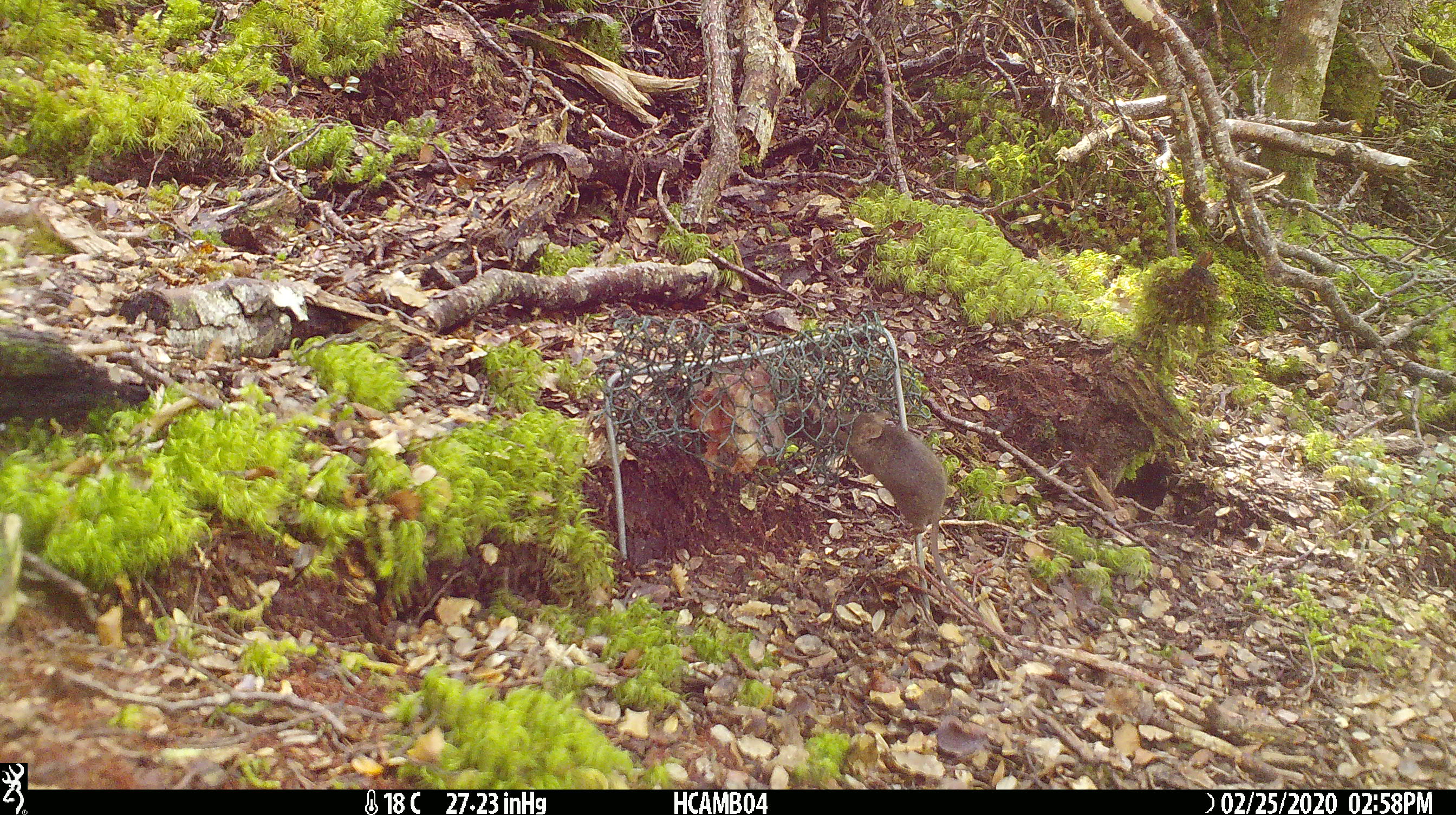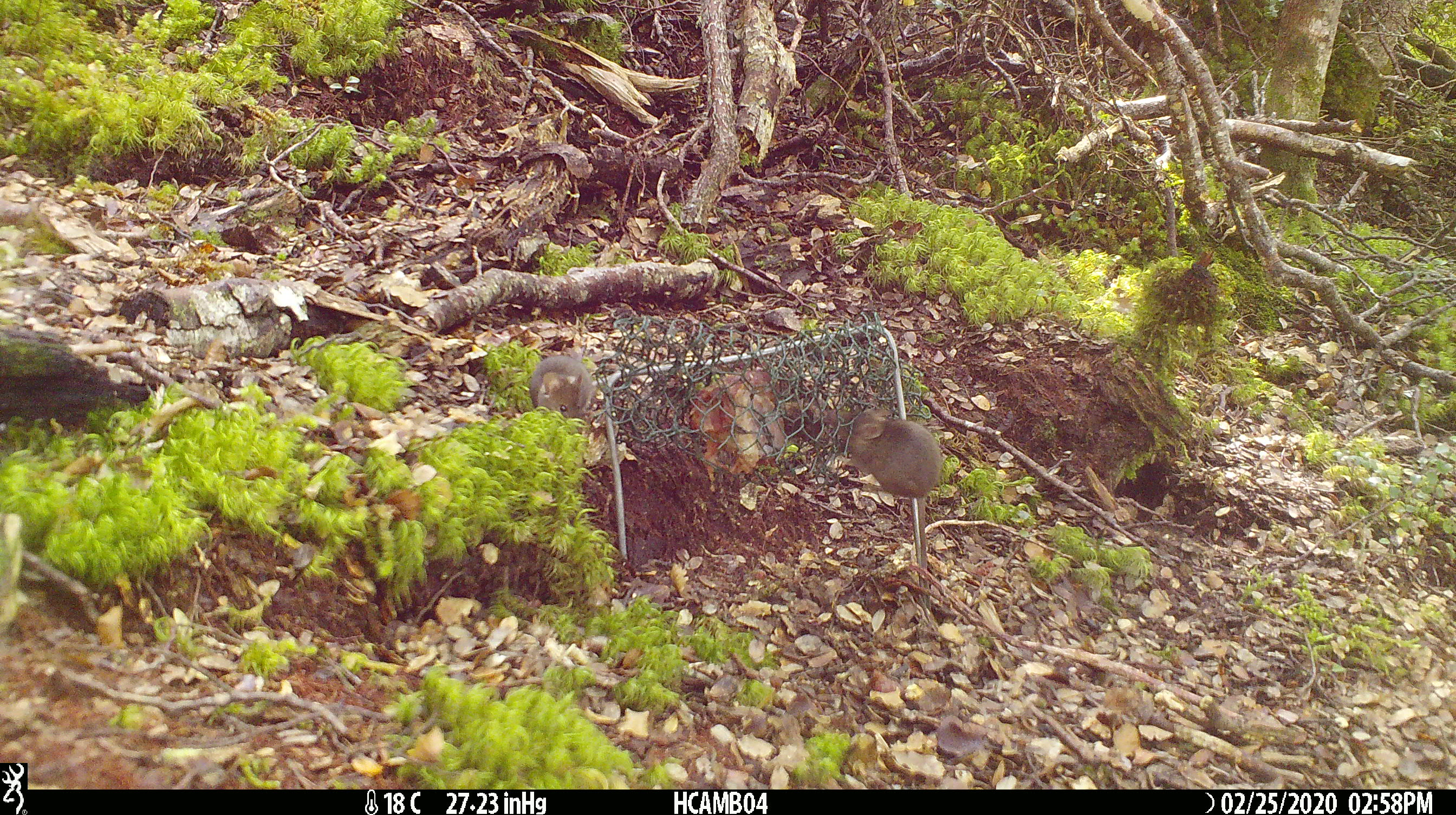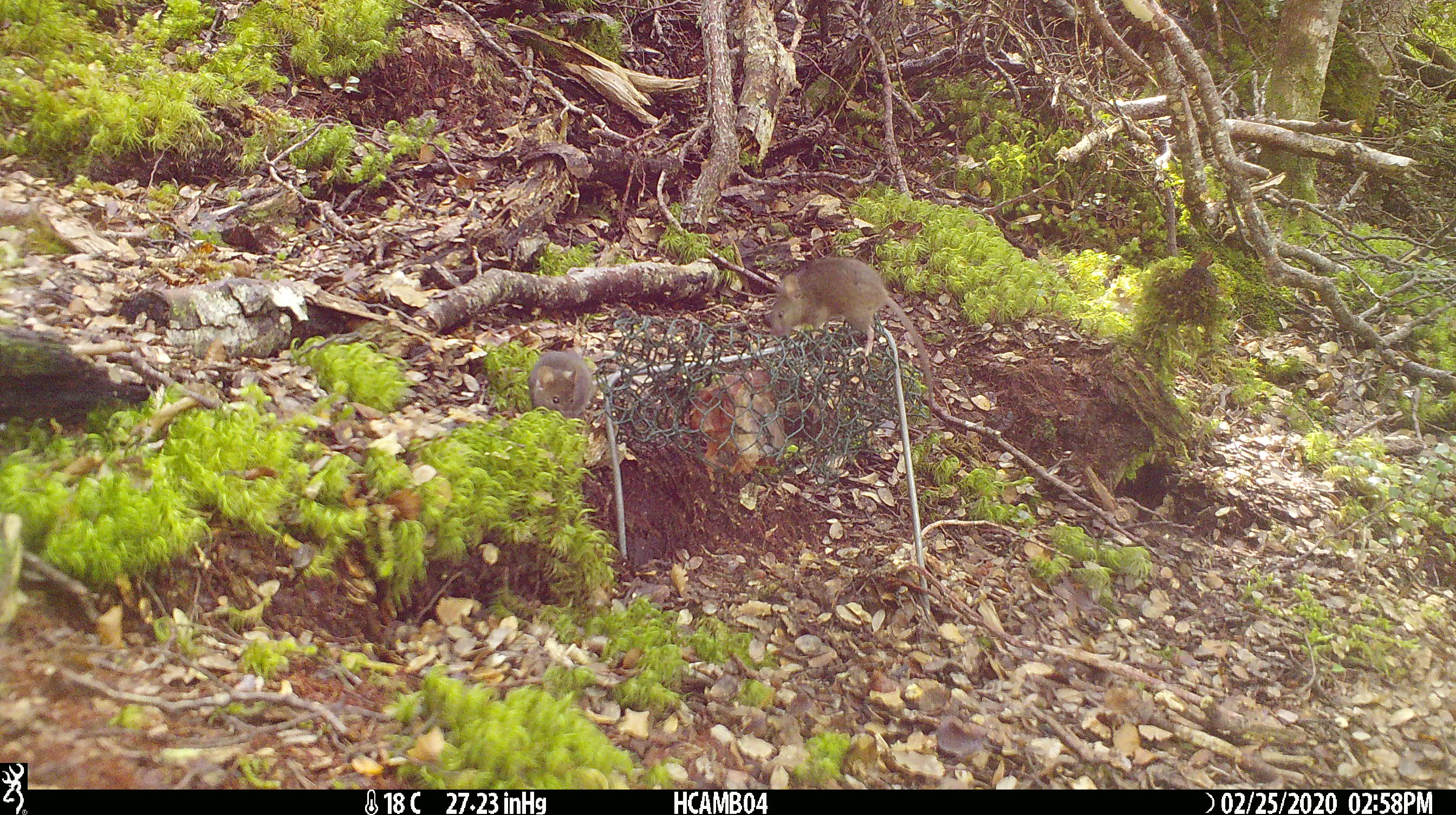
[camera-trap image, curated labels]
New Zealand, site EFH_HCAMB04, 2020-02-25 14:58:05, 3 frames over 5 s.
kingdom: Animalia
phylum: Chordata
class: Mammalia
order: Rodentia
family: Muridae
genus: Mus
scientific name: Mus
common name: mouse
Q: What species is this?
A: Mouse (Mus).